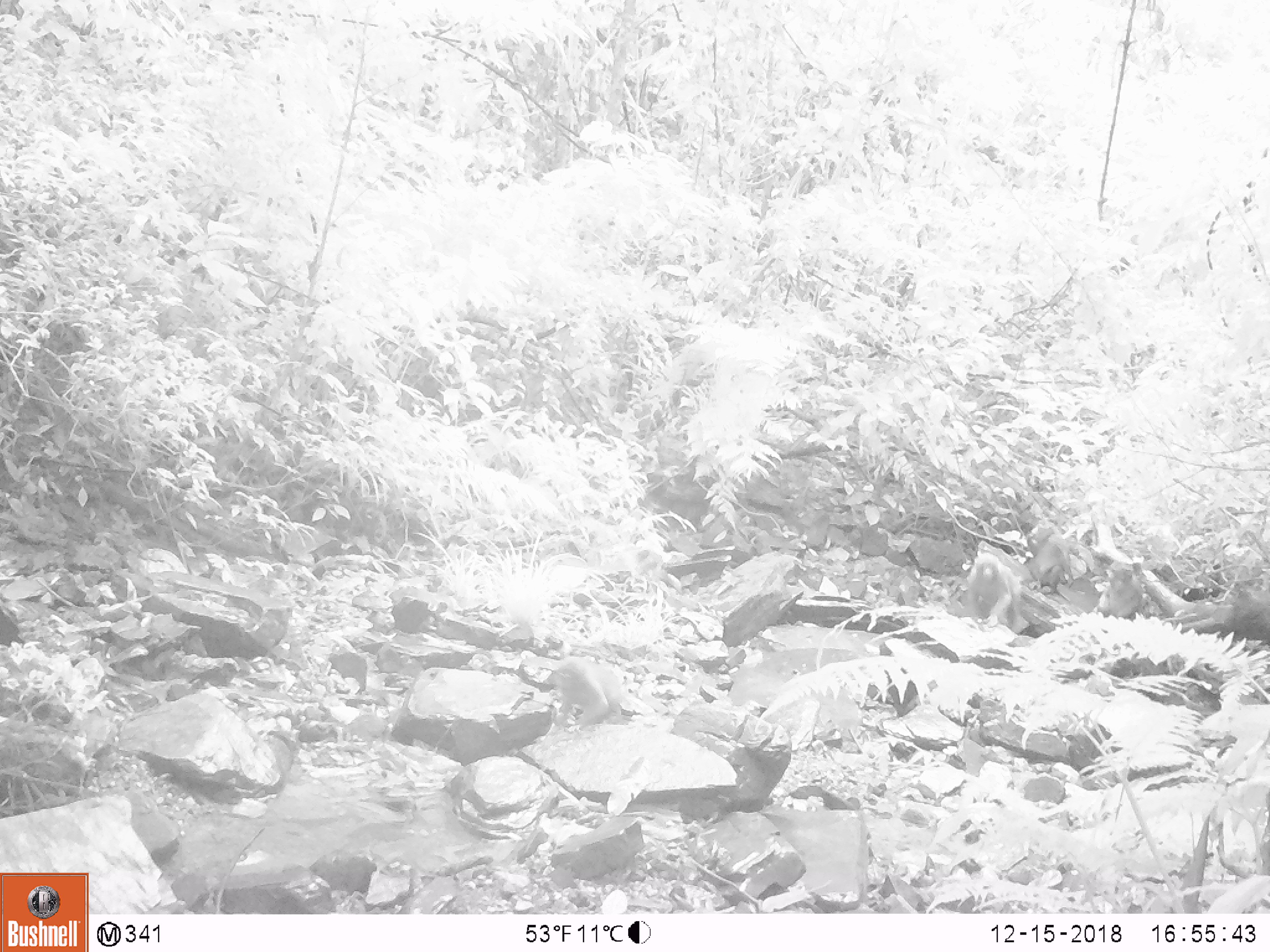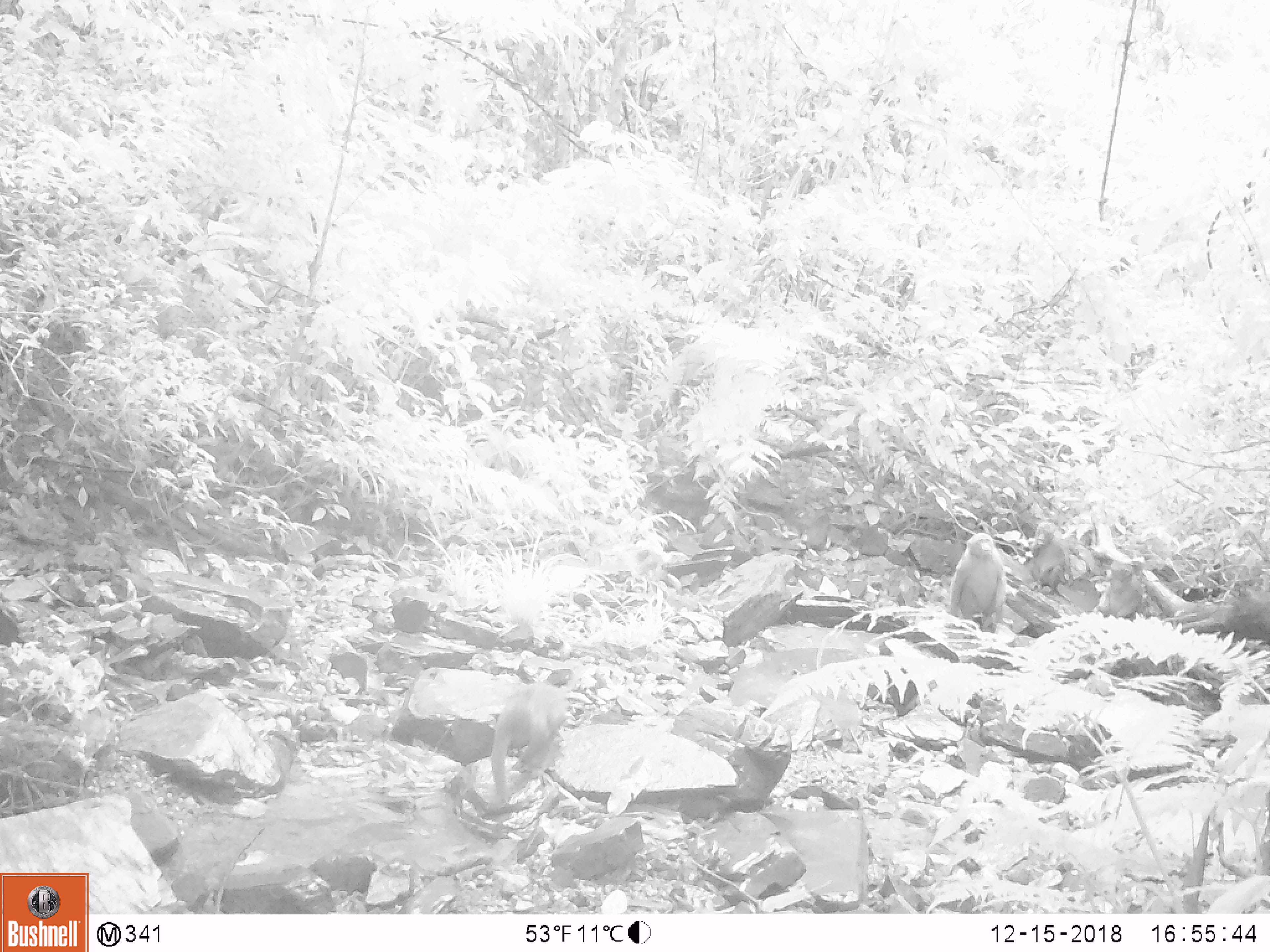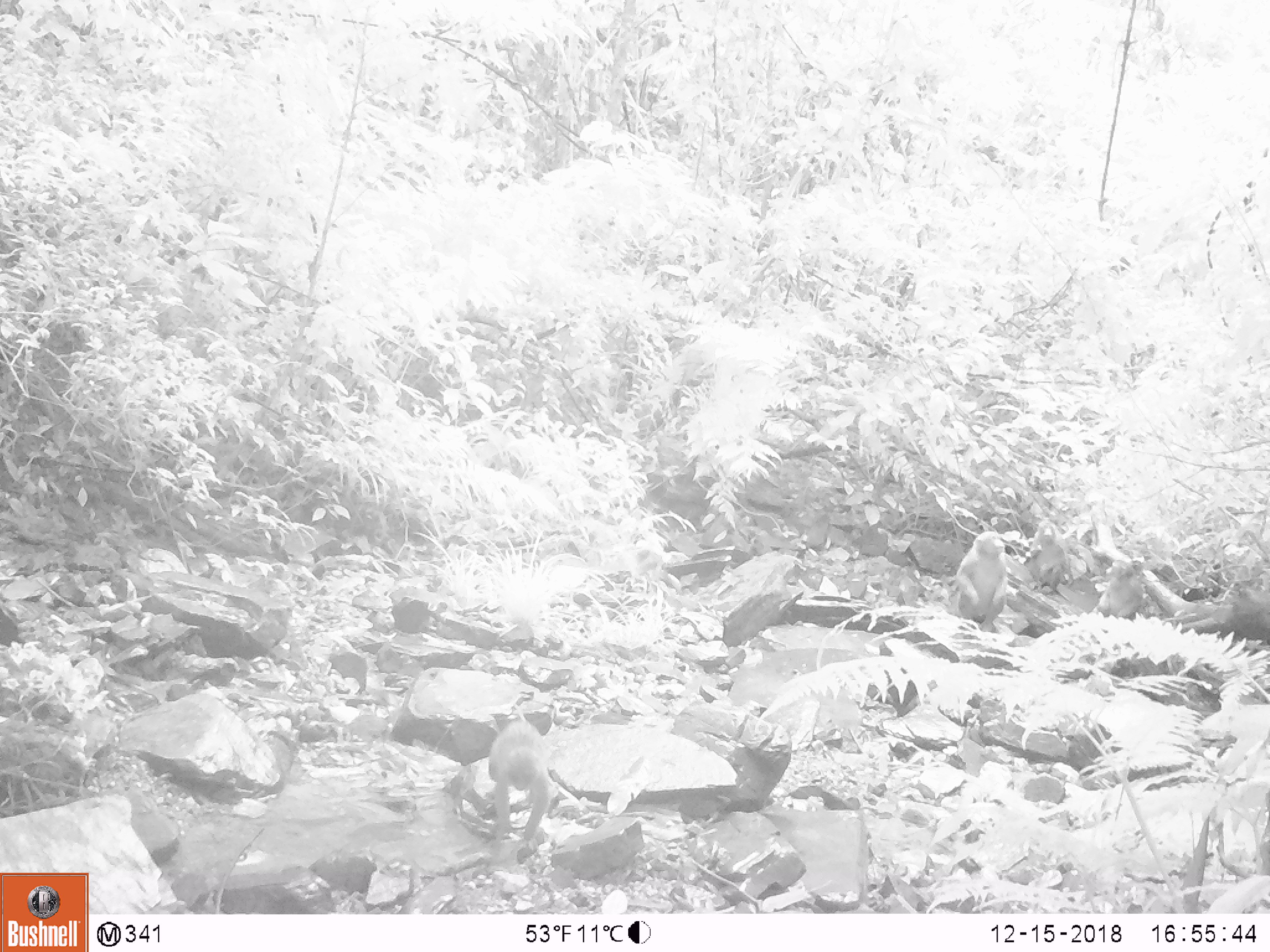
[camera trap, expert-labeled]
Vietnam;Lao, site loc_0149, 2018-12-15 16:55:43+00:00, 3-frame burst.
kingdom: Animalia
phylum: Chordata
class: Mammalia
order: Primates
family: Cercopithecidae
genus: Macaca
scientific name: Macaca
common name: macaques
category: assam or rhesus macaque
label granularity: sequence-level